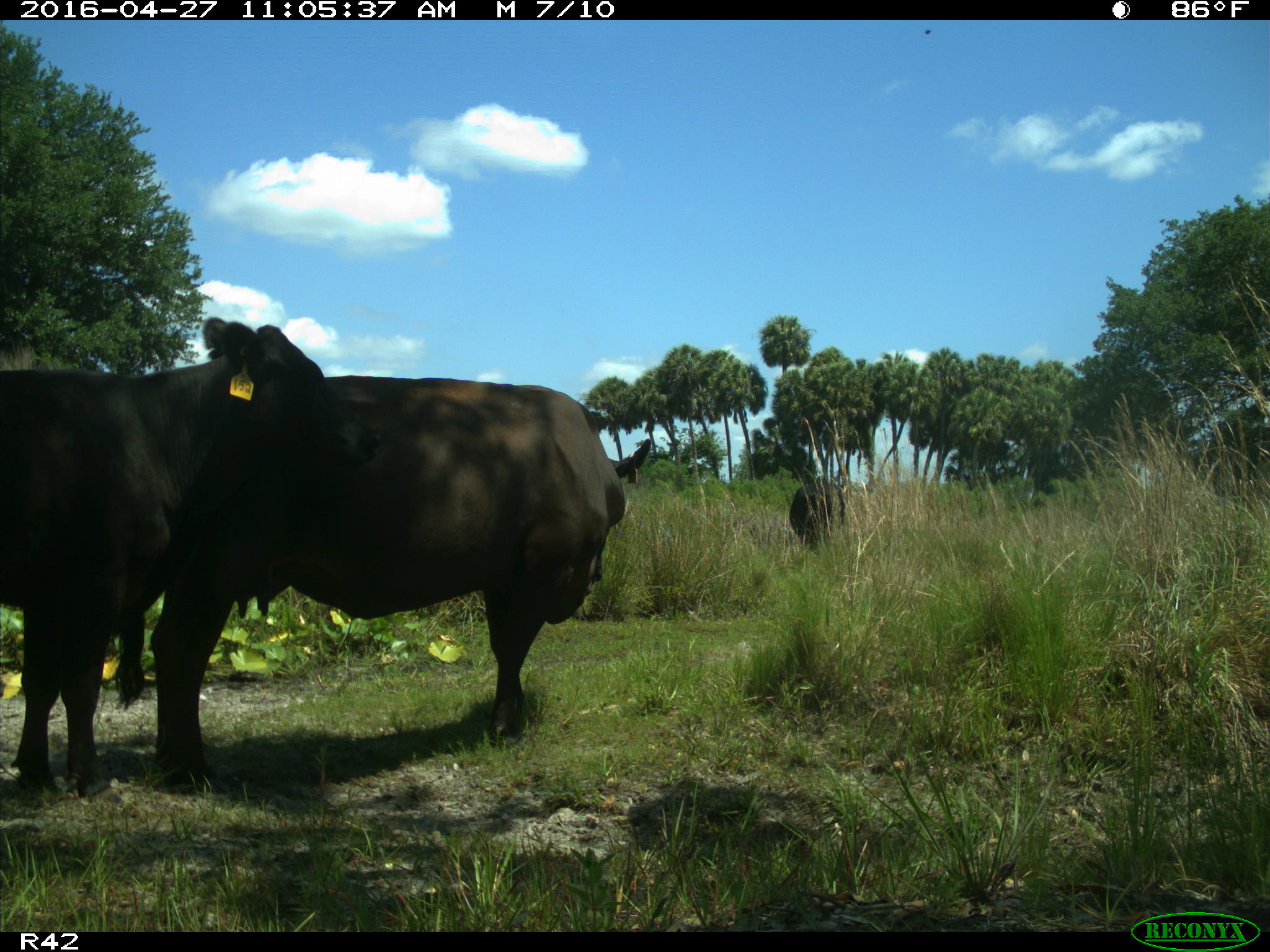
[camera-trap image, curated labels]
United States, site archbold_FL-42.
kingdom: Animalia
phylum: Chordata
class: Mammalia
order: Artiodactyla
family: Bovidae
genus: Bos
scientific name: Bos taurus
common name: domestic cow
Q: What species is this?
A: Bos taurus (domestic cow).